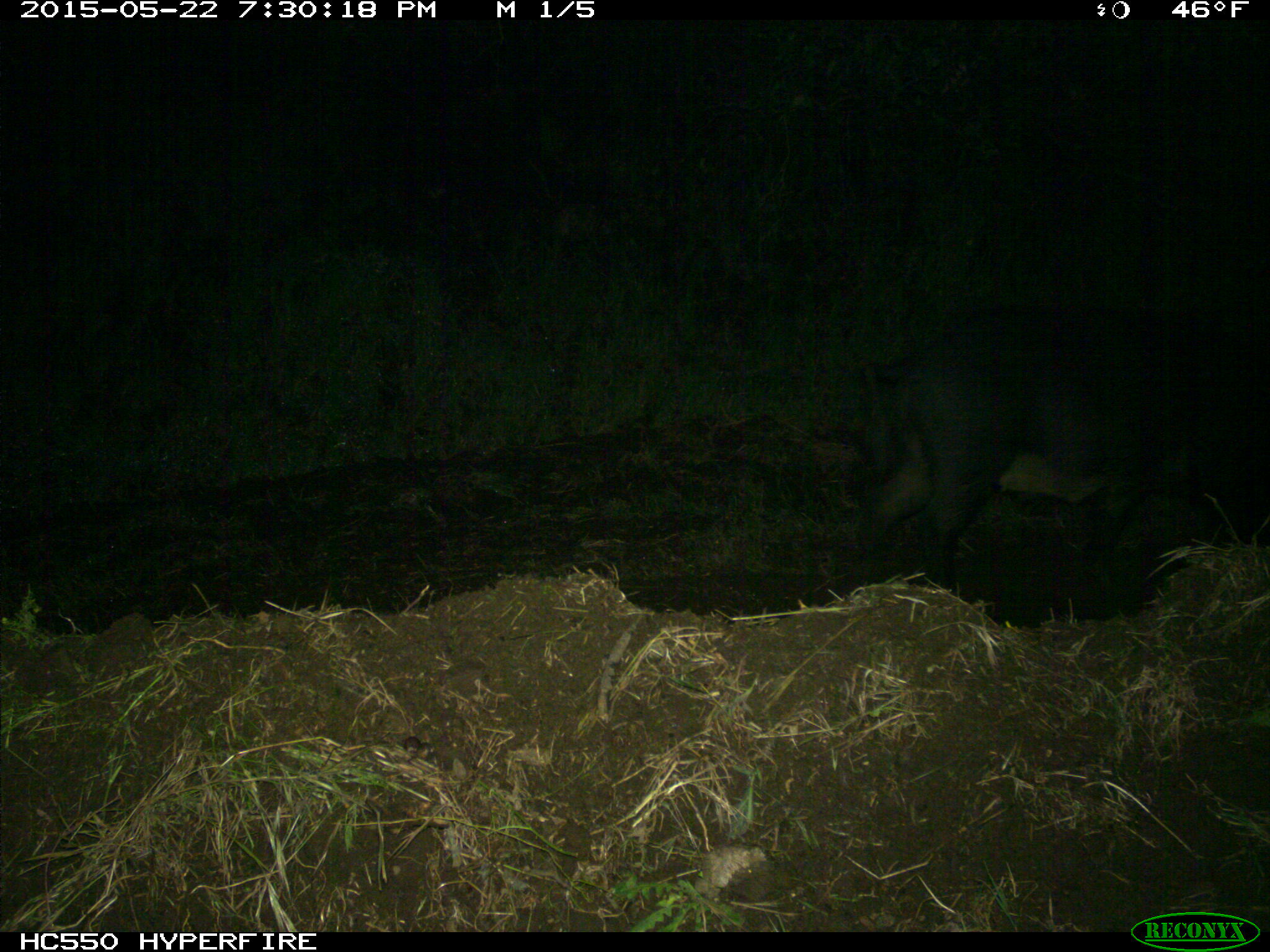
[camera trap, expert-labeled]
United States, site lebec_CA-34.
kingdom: Animalia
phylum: Chordata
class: Mammalia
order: Artiodactyla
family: Suidae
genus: Sus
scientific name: Sus scrofa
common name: wild boar